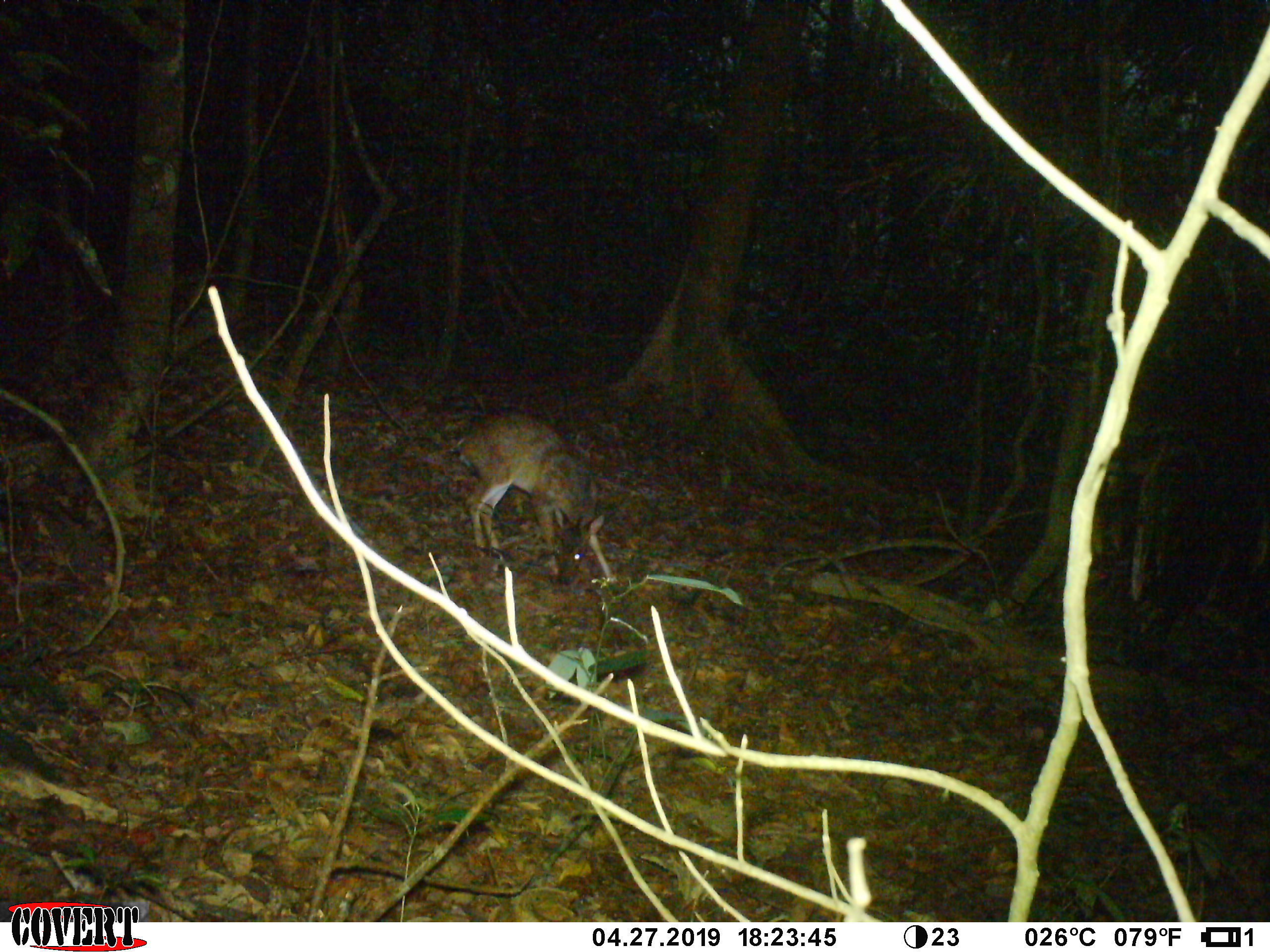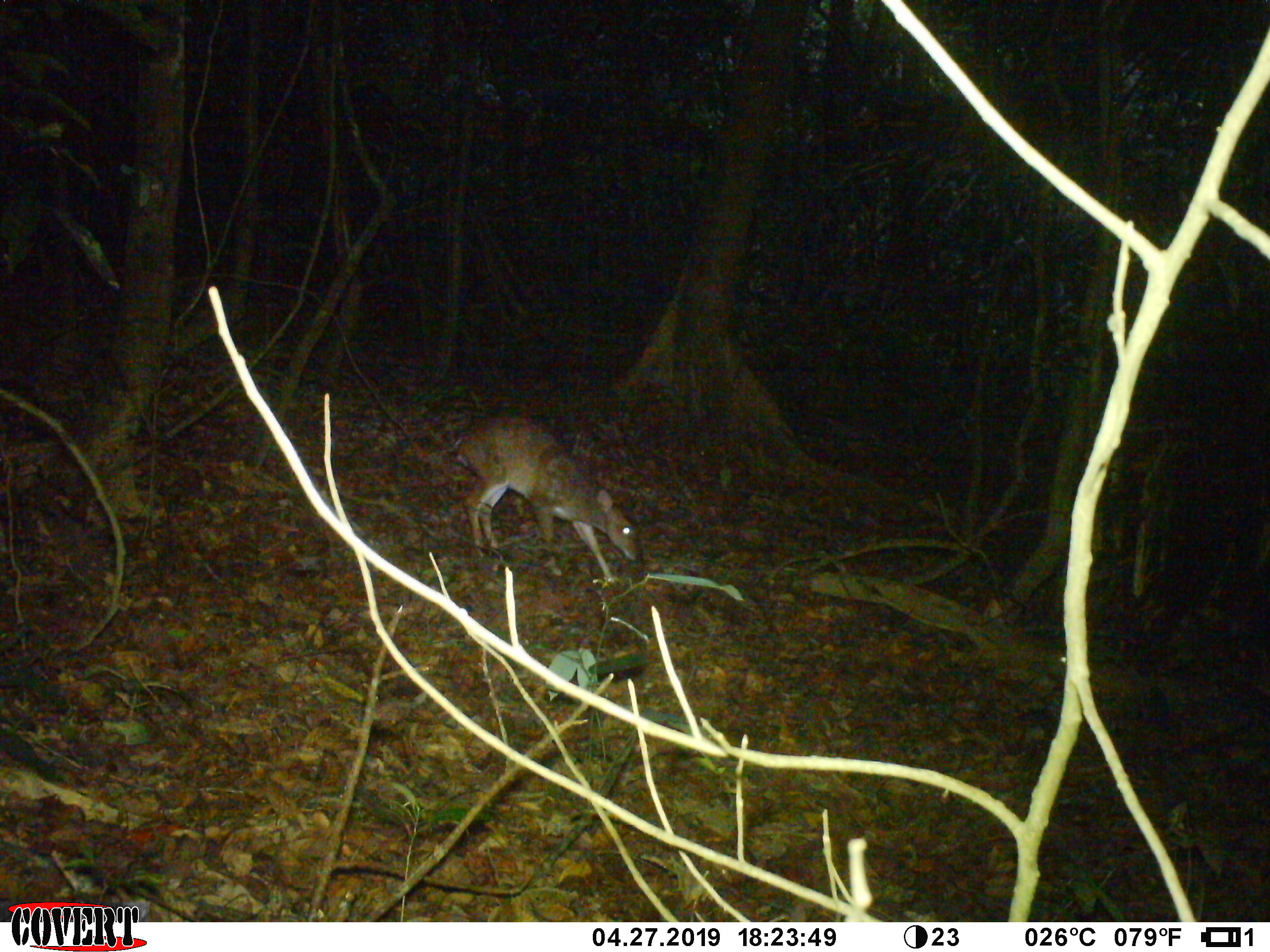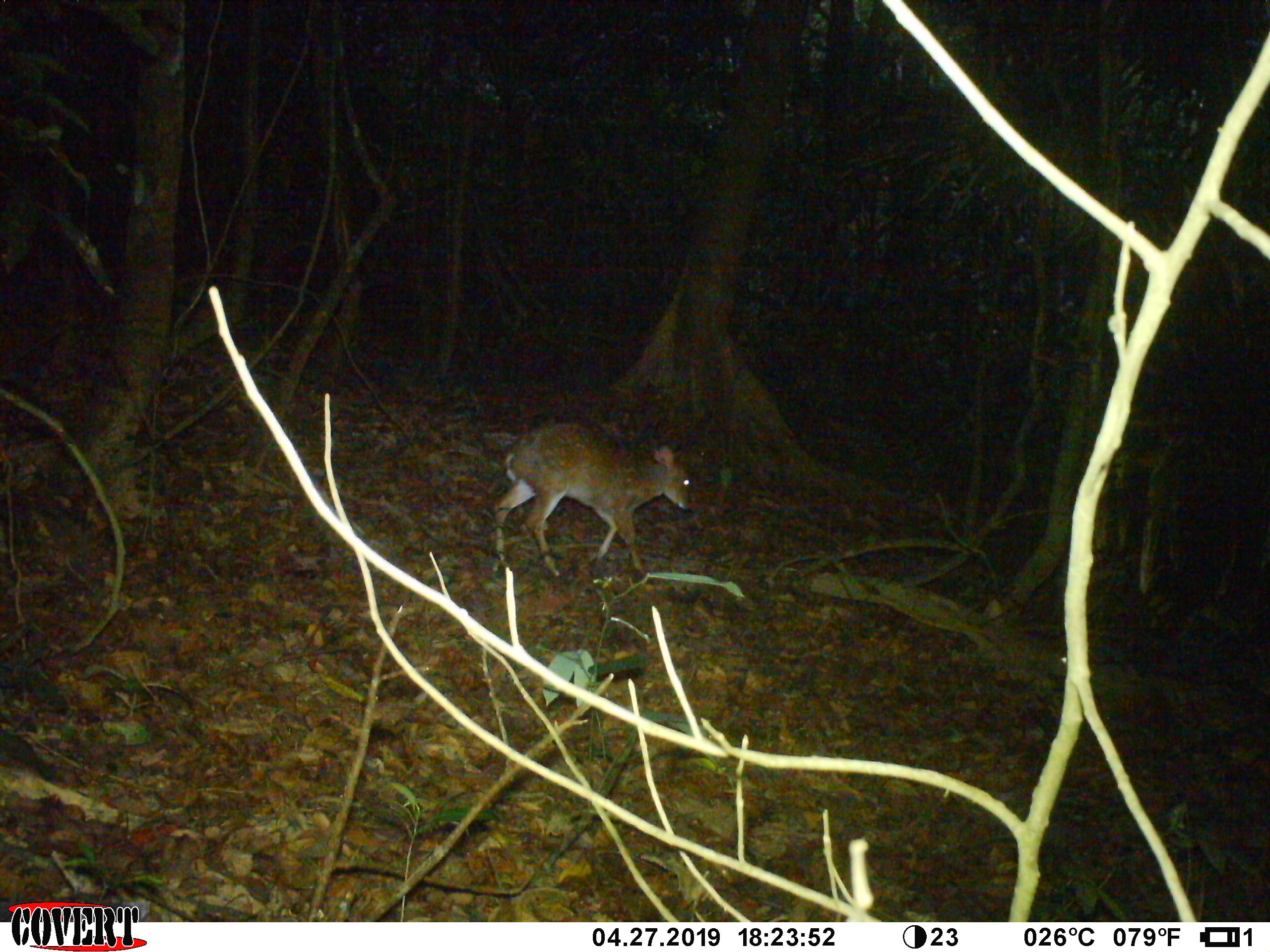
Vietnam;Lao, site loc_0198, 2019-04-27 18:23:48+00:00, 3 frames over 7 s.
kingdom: Animalia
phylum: Chordata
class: Mammalia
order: Artiodactyla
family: Cervidae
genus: Muntiacus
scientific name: Muntiacus vuquangensis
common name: large-antlered muntjac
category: large antlered muntjac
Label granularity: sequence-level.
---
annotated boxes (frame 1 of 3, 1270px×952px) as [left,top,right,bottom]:
large antlered muntjac: [457,411,614,586]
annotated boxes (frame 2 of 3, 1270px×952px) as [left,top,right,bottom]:
large antlered muntjac: [455,411,642,578]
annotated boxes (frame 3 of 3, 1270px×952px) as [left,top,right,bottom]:
large antlered muntjac: [492,421,692,576]